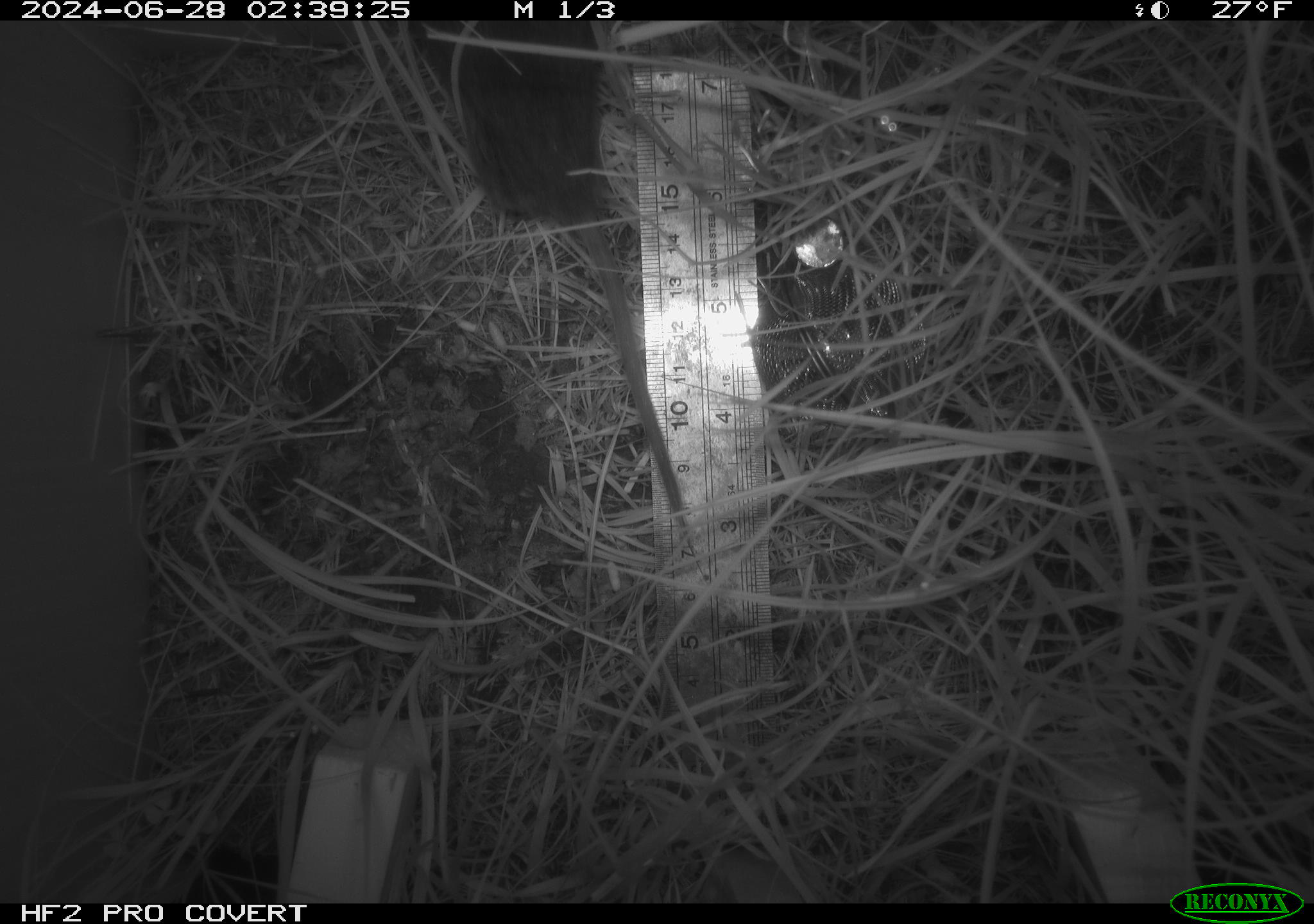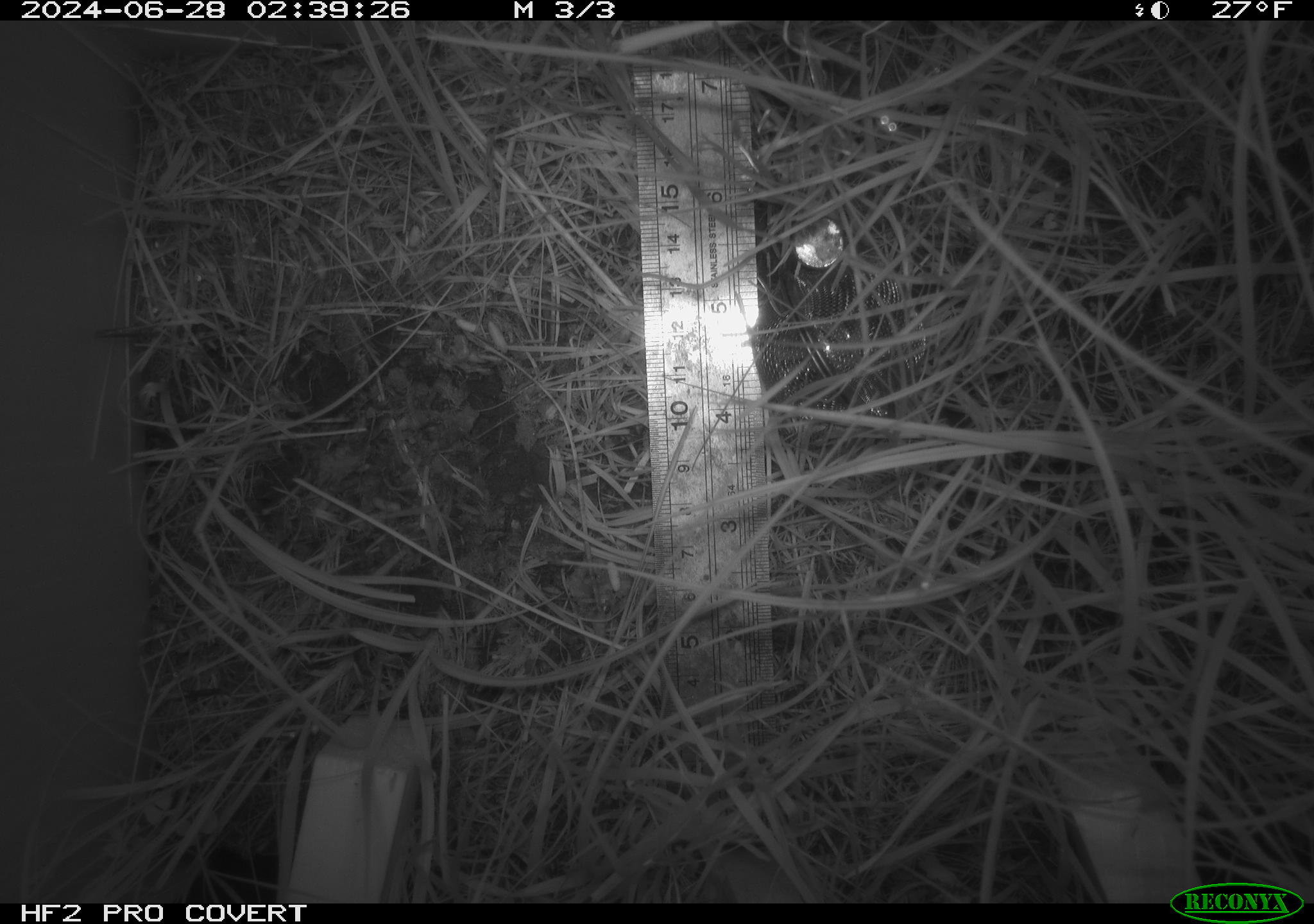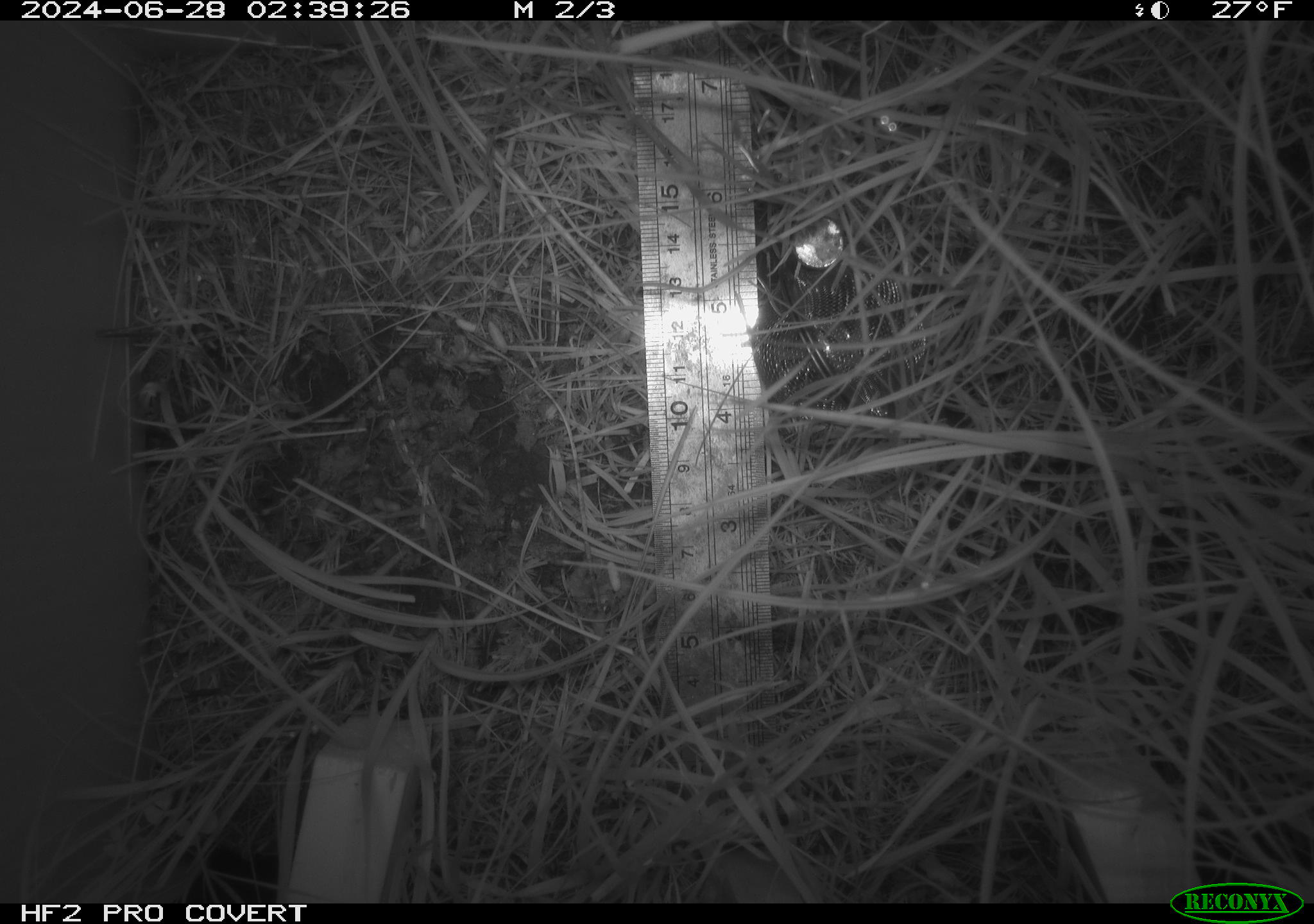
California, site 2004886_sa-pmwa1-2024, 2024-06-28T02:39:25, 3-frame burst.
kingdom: Animalia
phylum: Chordata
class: Mammalia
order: Rodentia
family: Cricetidae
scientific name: Arvicolinae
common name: voles, lemmings, and muskrats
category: arvicolinae subfamily